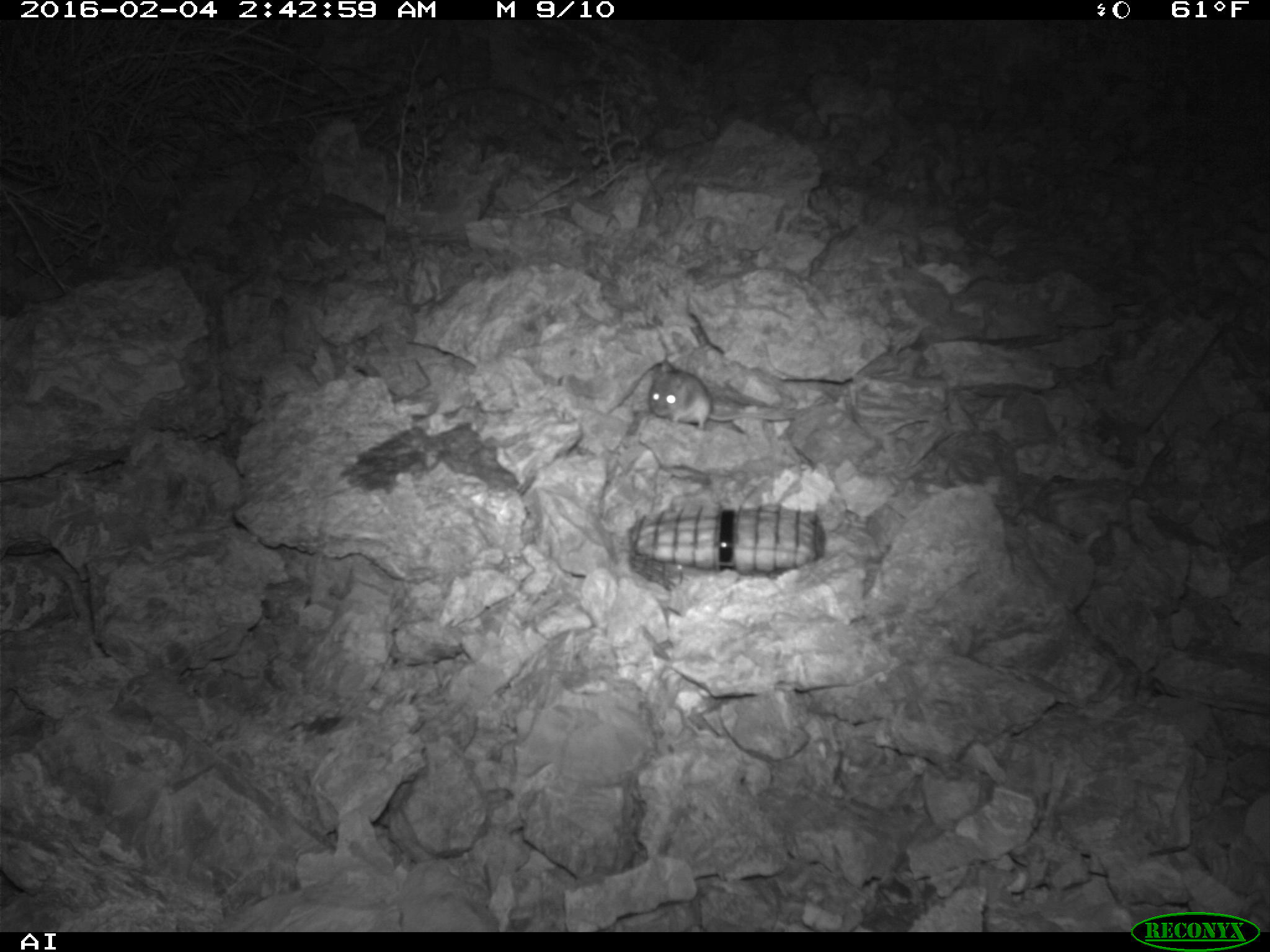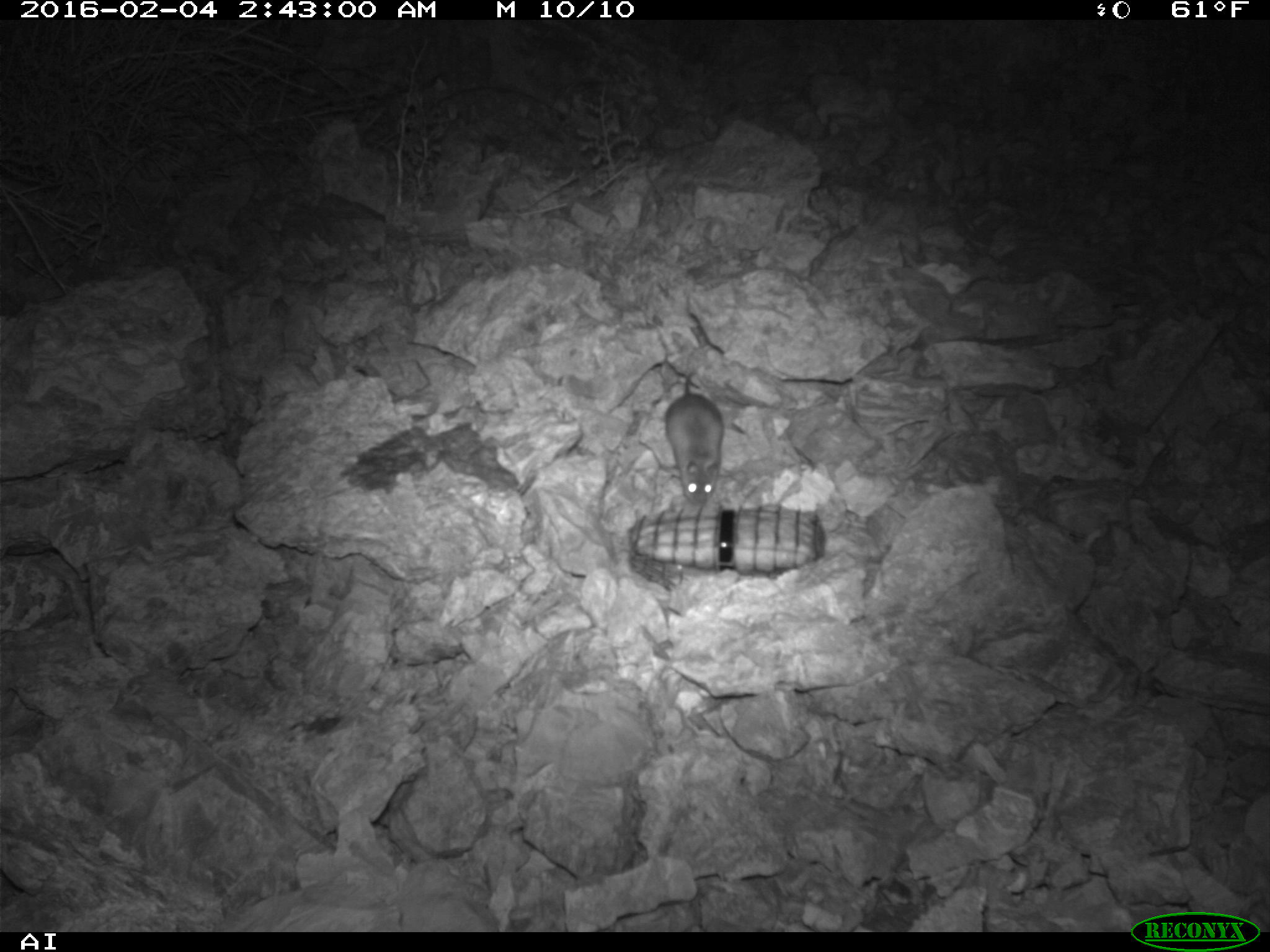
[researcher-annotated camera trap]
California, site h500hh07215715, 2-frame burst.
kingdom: Animalia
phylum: Chordata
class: Mammalia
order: Rodentia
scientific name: Rodentia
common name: rodent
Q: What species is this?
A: Rodent (Rodentia).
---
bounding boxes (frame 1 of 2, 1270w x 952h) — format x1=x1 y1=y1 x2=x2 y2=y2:
rodent: x1=649 y1=360 x2=795 y2=430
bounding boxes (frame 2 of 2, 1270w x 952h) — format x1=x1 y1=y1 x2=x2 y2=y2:
rodent: x1=665 y1=369 x2=723 y2=505